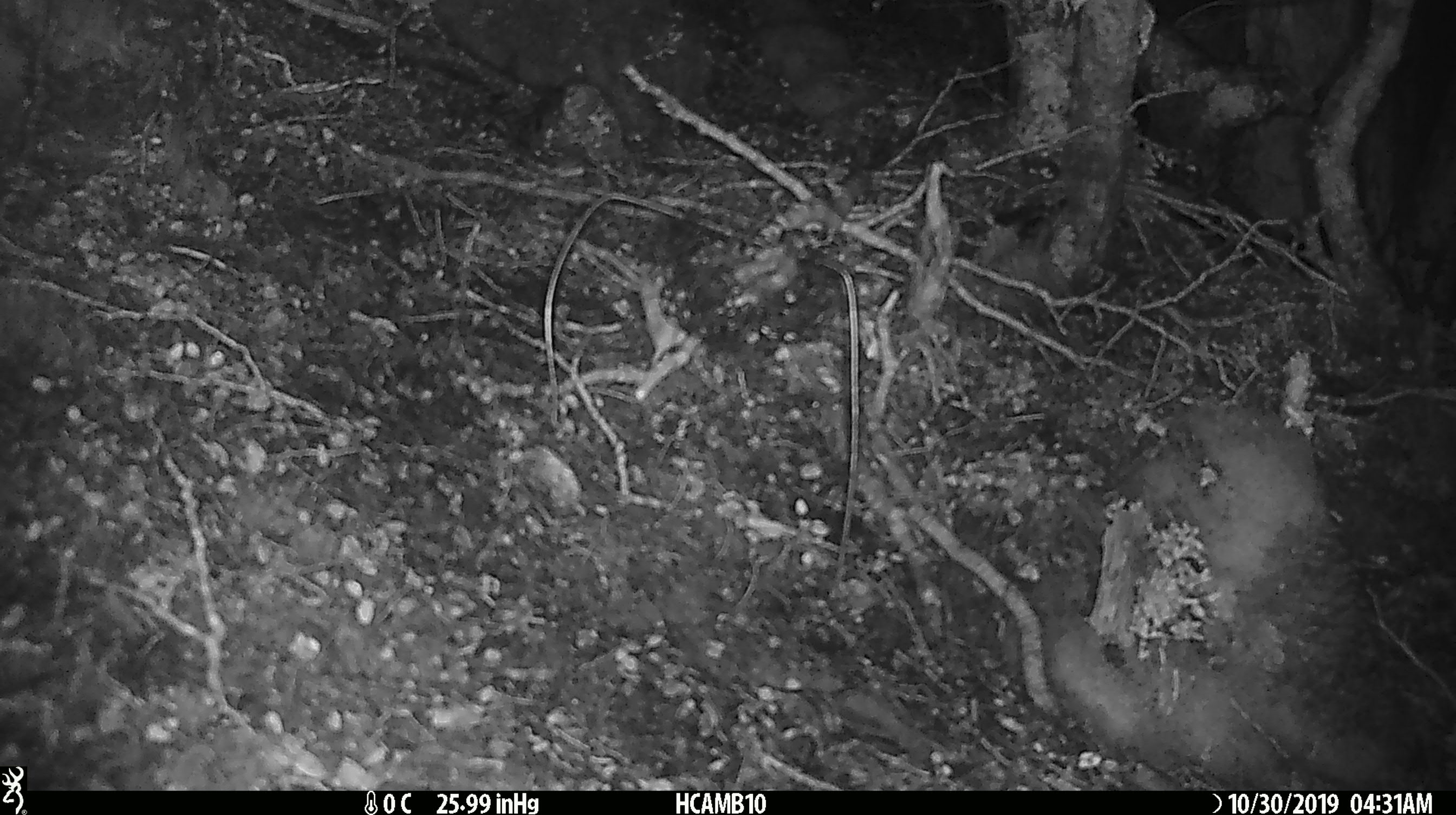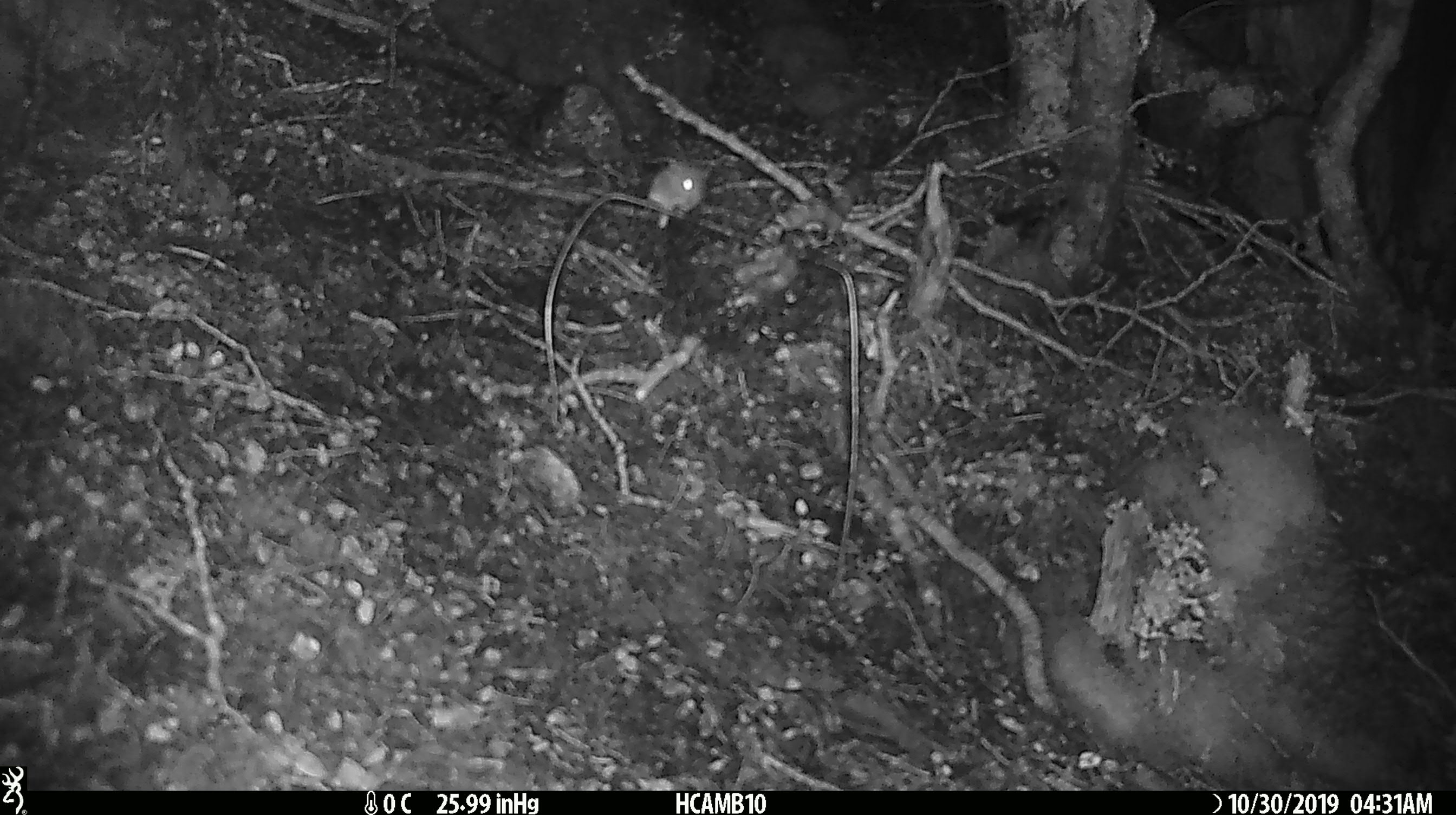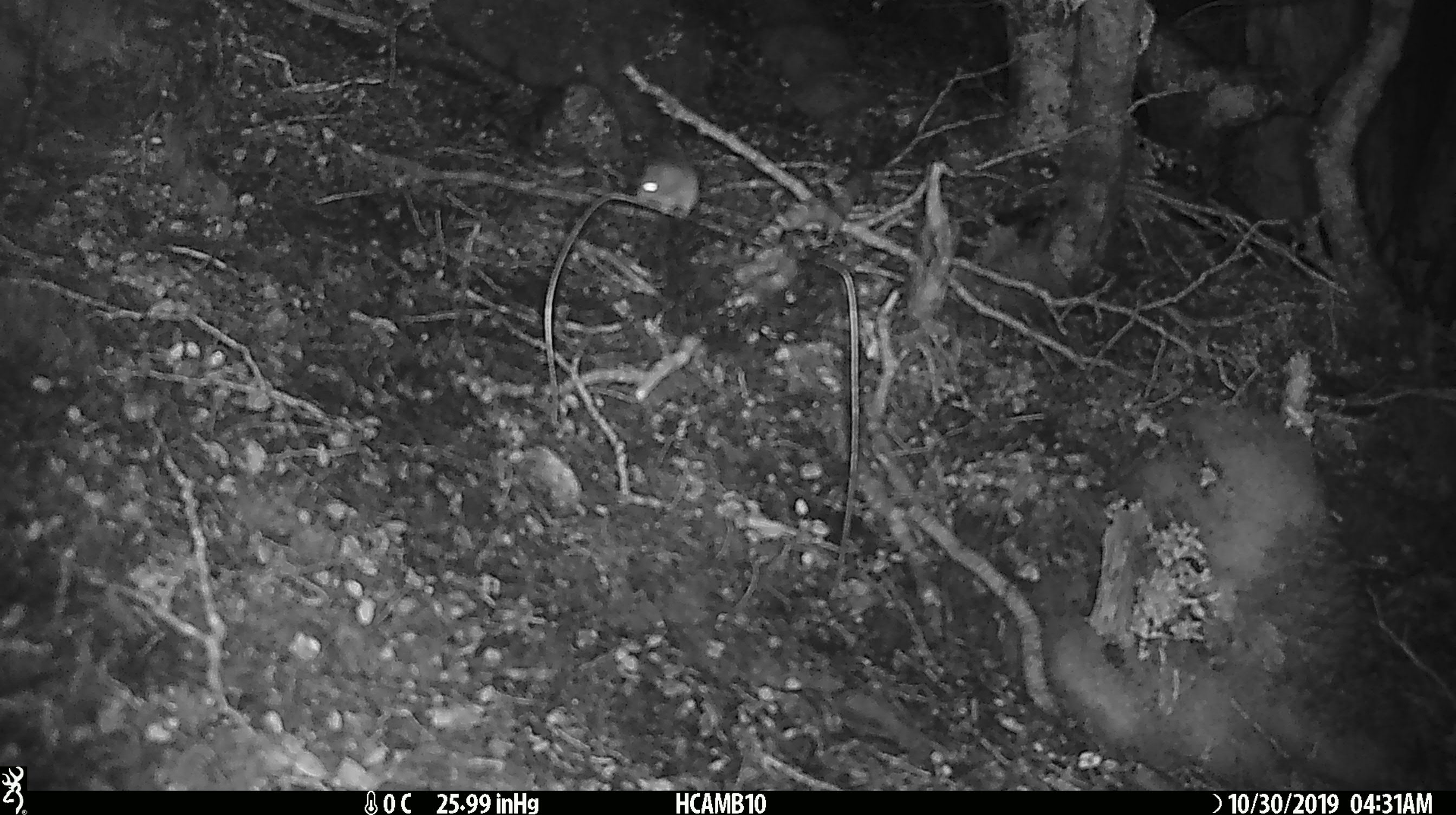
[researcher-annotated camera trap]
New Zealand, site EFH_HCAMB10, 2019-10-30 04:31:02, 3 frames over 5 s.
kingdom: Animalia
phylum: Chordata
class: Mammalia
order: Rodentia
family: Muridae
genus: Mus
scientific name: Mus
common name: mouse